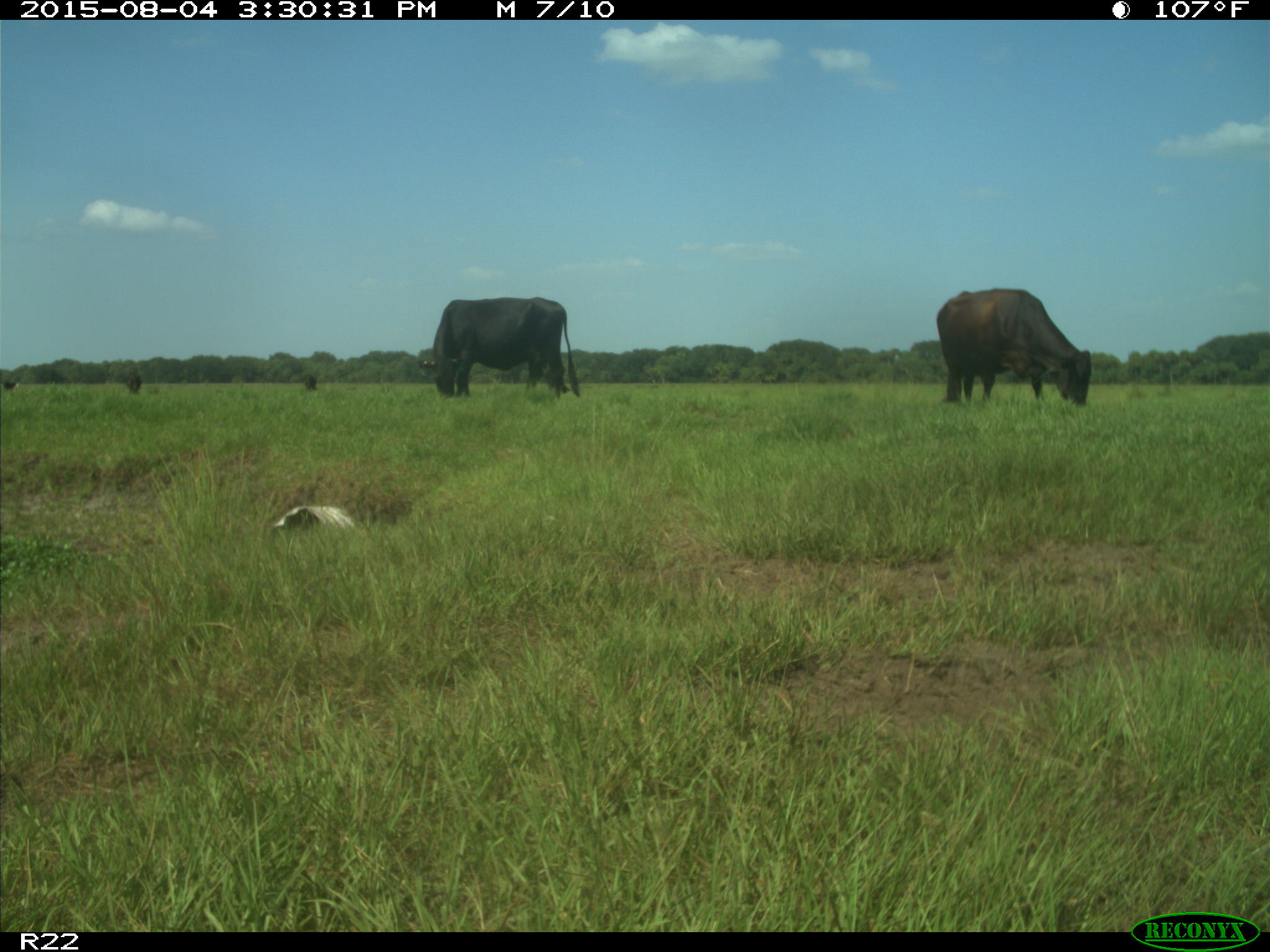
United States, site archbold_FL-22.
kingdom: Animalia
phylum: Chordata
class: Mammalia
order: Artiodactyla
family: Bovidae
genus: Bos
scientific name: Bos taurus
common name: domestic cow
Bos taurus (domestic cow).